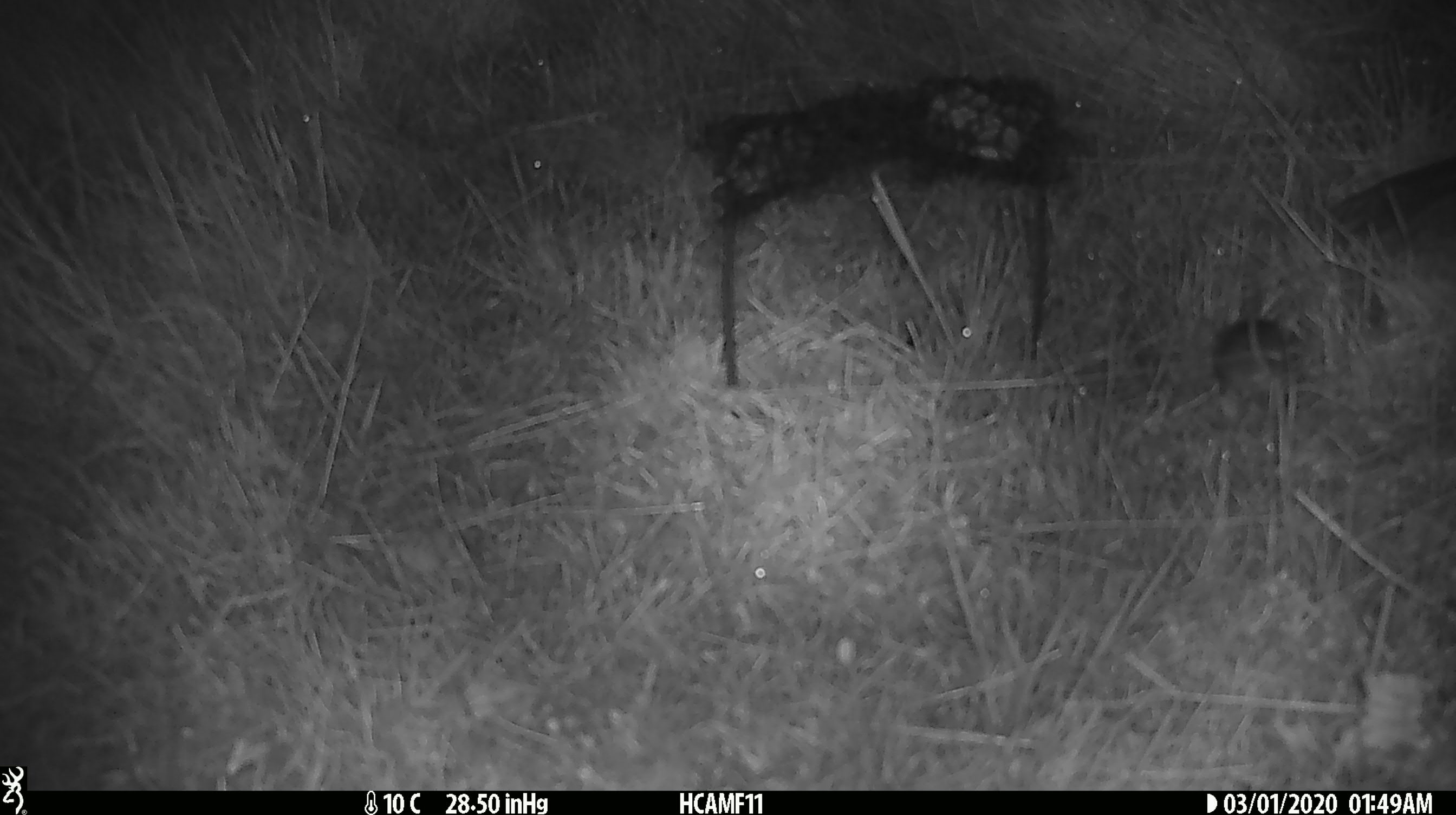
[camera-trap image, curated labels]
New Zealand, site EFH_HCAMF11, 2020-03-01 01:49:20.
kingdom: Animalia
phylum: Chordata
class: Mammalia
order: Rodentia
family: Muridae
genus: Mus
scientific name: Mus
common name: mouse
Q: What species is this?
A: Mouse (Mus).